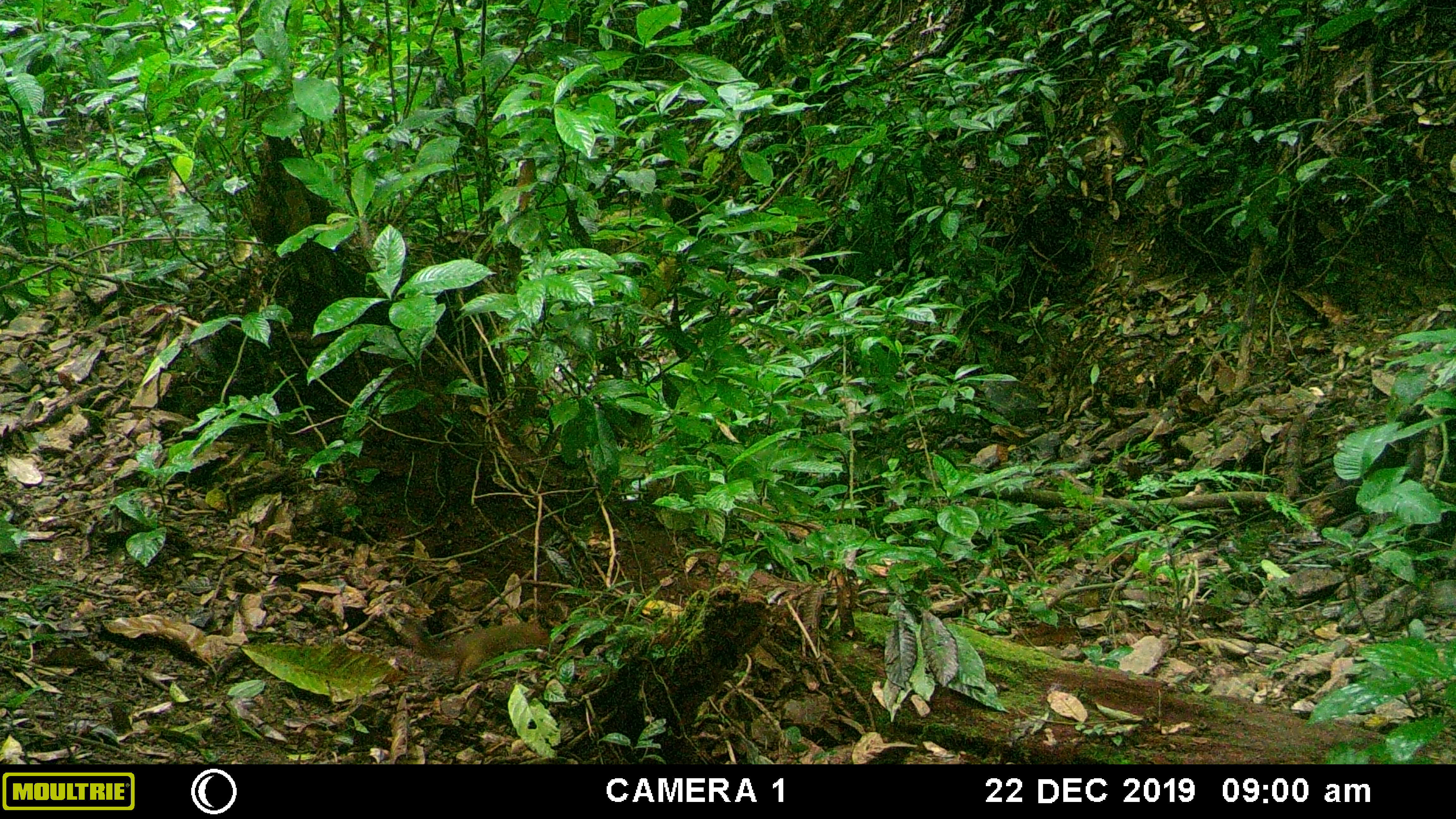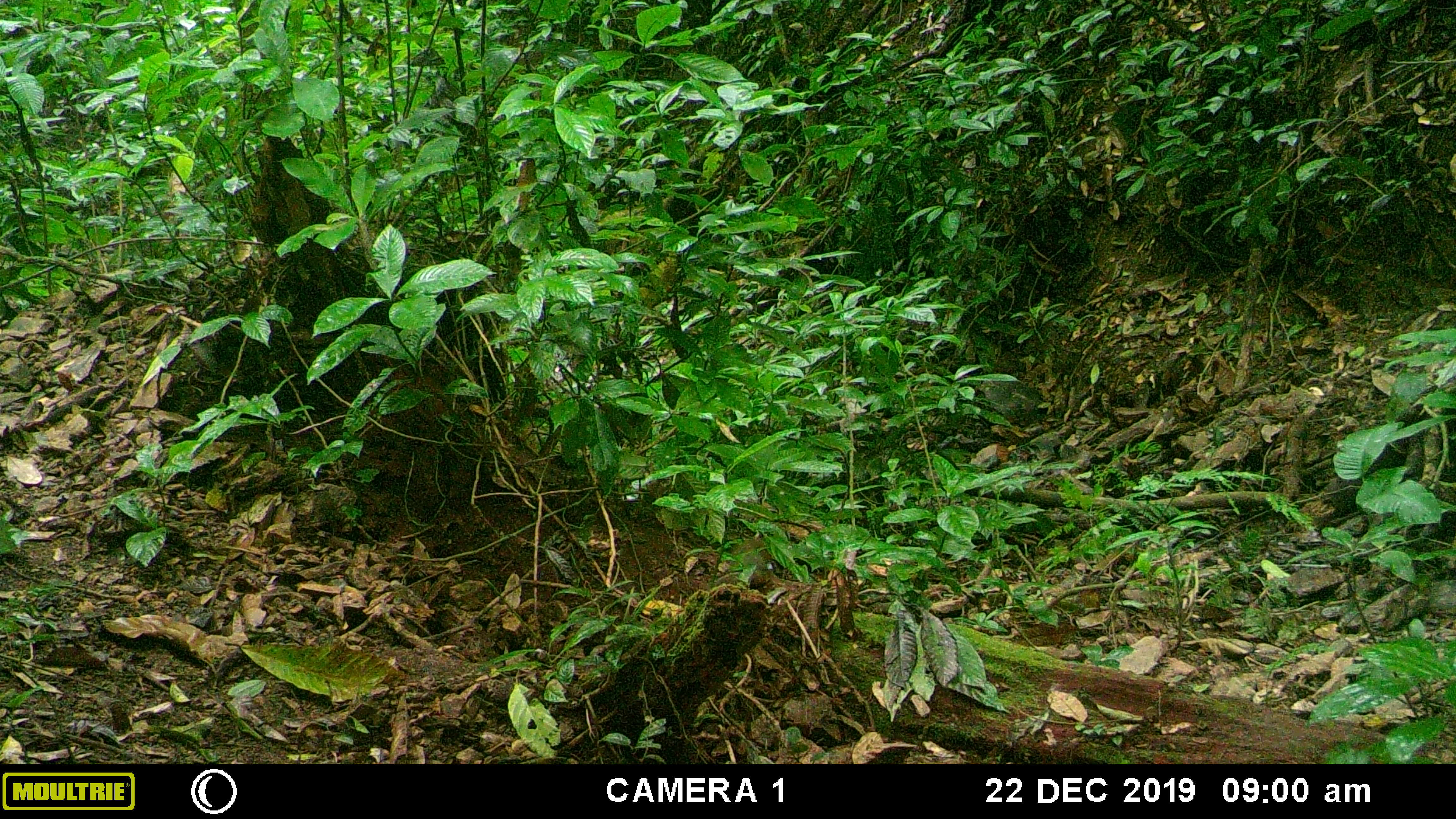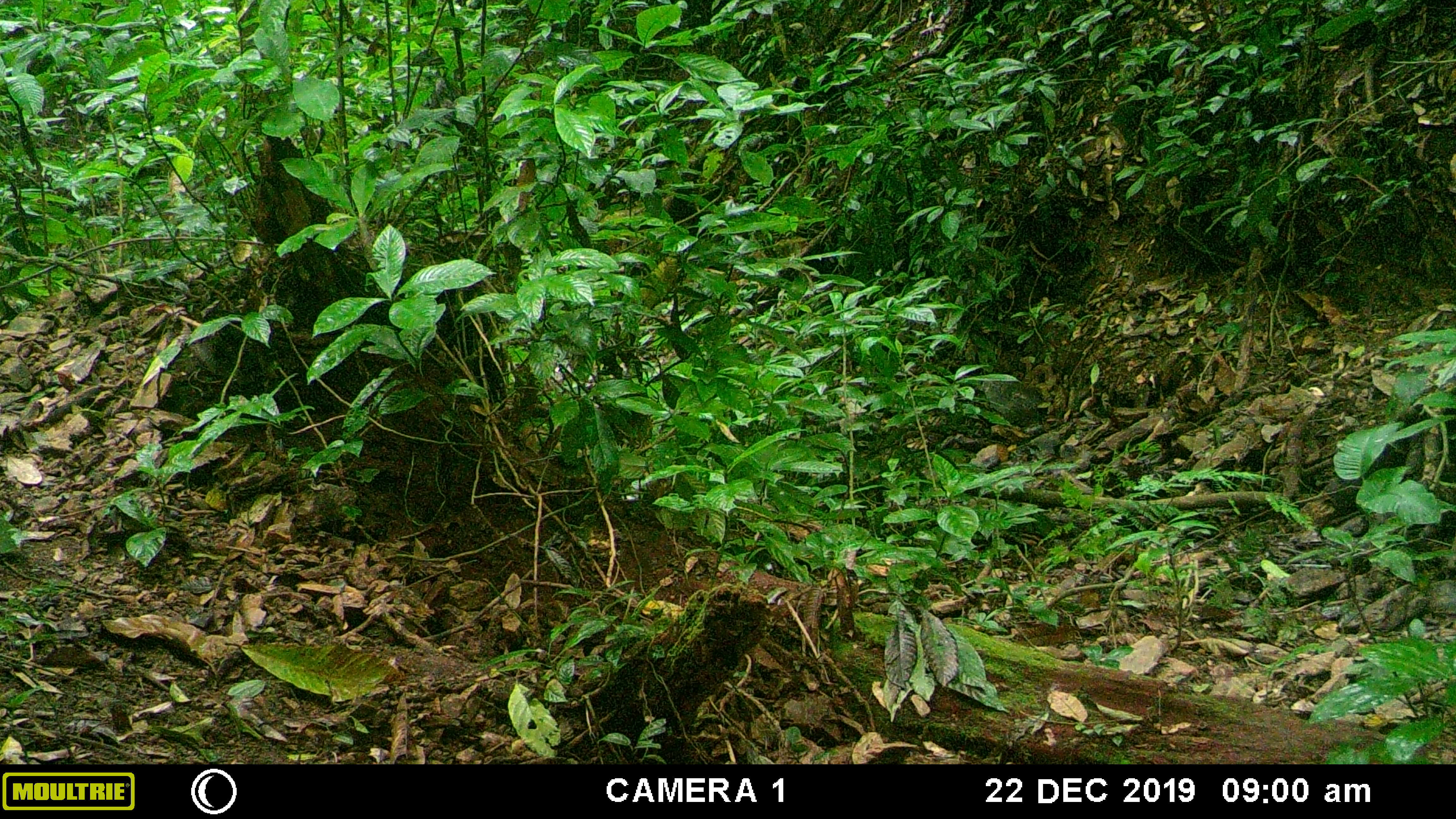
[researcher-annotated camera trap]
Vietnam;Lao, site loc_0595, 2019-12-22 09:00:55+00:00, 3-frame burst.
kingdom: Animalia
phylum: Chordata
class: Mammalia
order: Rodentia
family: Sciuridae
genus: Dremomys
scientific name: Dremomys rufigenis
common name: red-cheeked squirrel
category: red cheeked squirrel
Red cheeked squirrel (red-cheeked squirrel) (Dremomys rufigenis). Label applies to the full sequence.